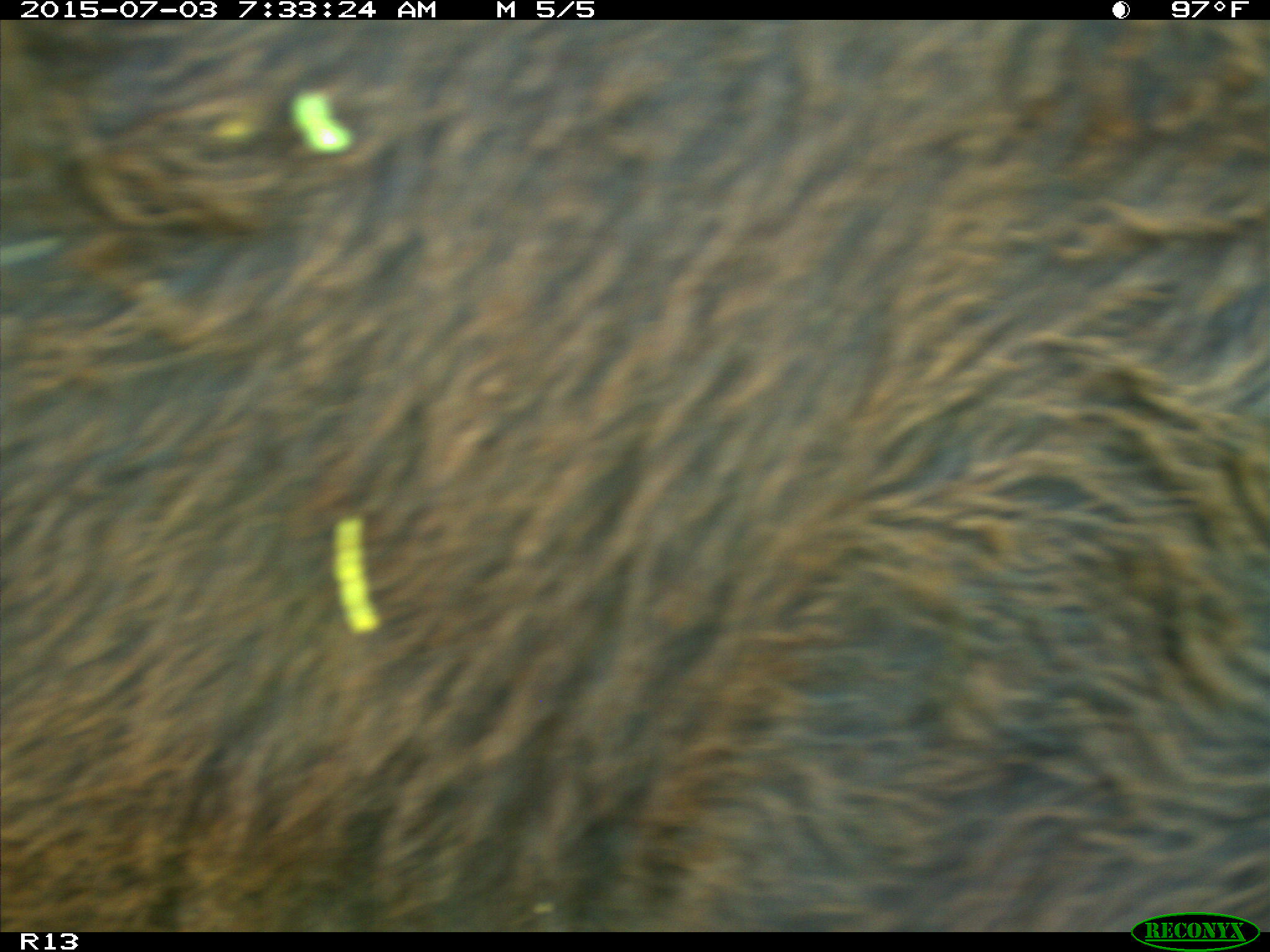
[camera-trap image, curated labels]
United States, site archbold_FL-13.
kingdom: Animalia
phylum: Chordata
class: Mammalia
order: Artiodactyla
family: Bovidae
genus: Bos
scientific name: Bos taurus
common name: domestic cow